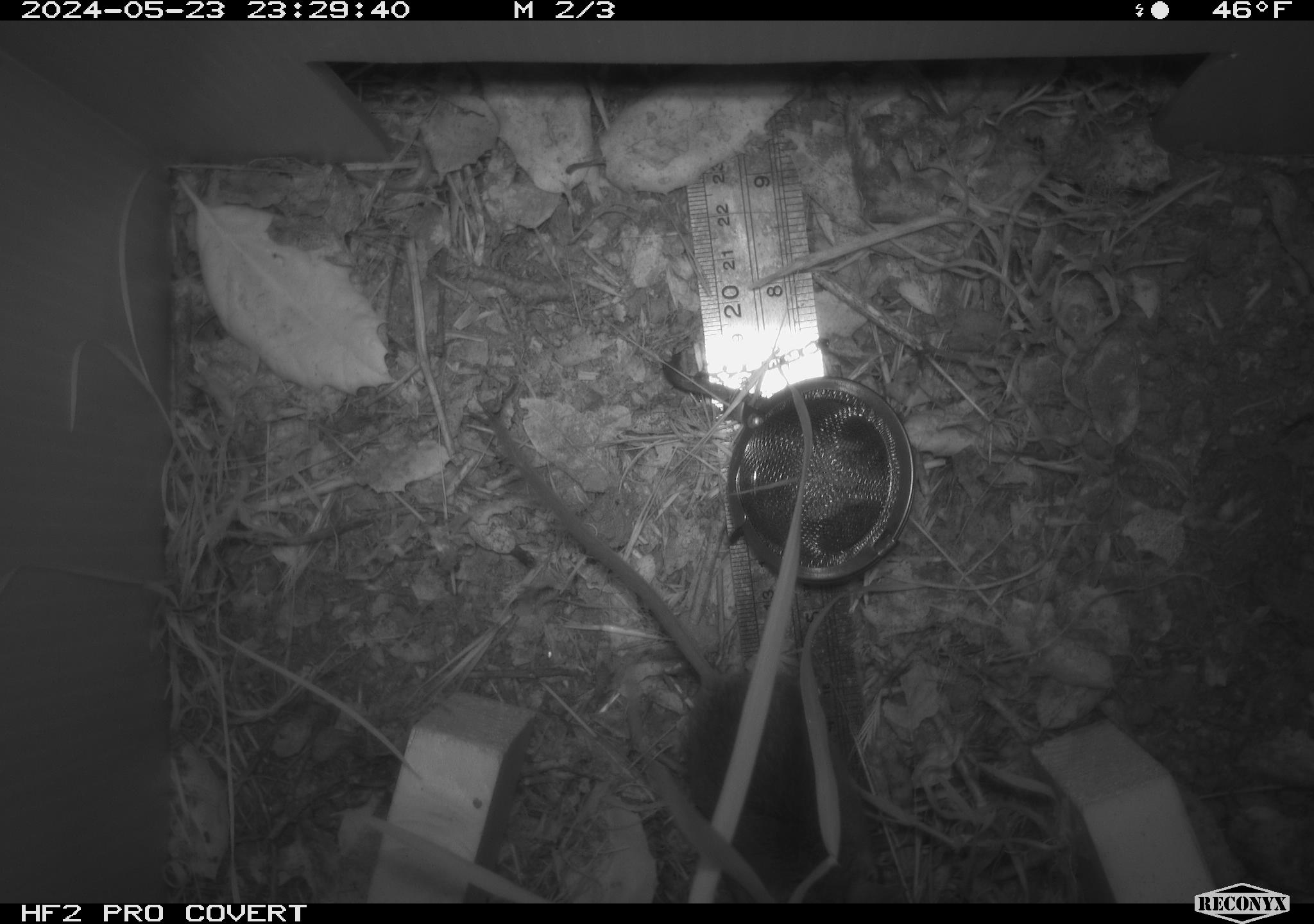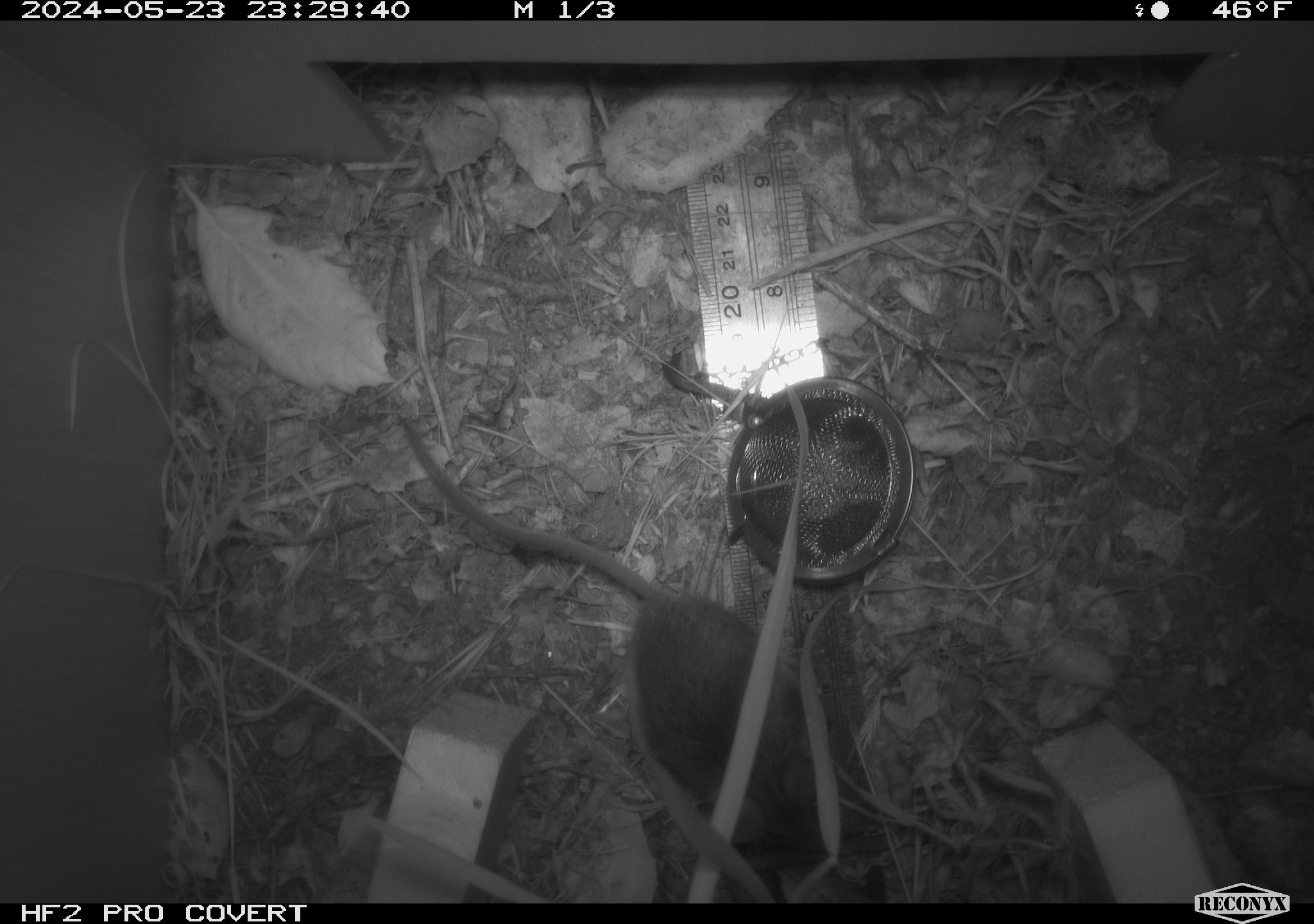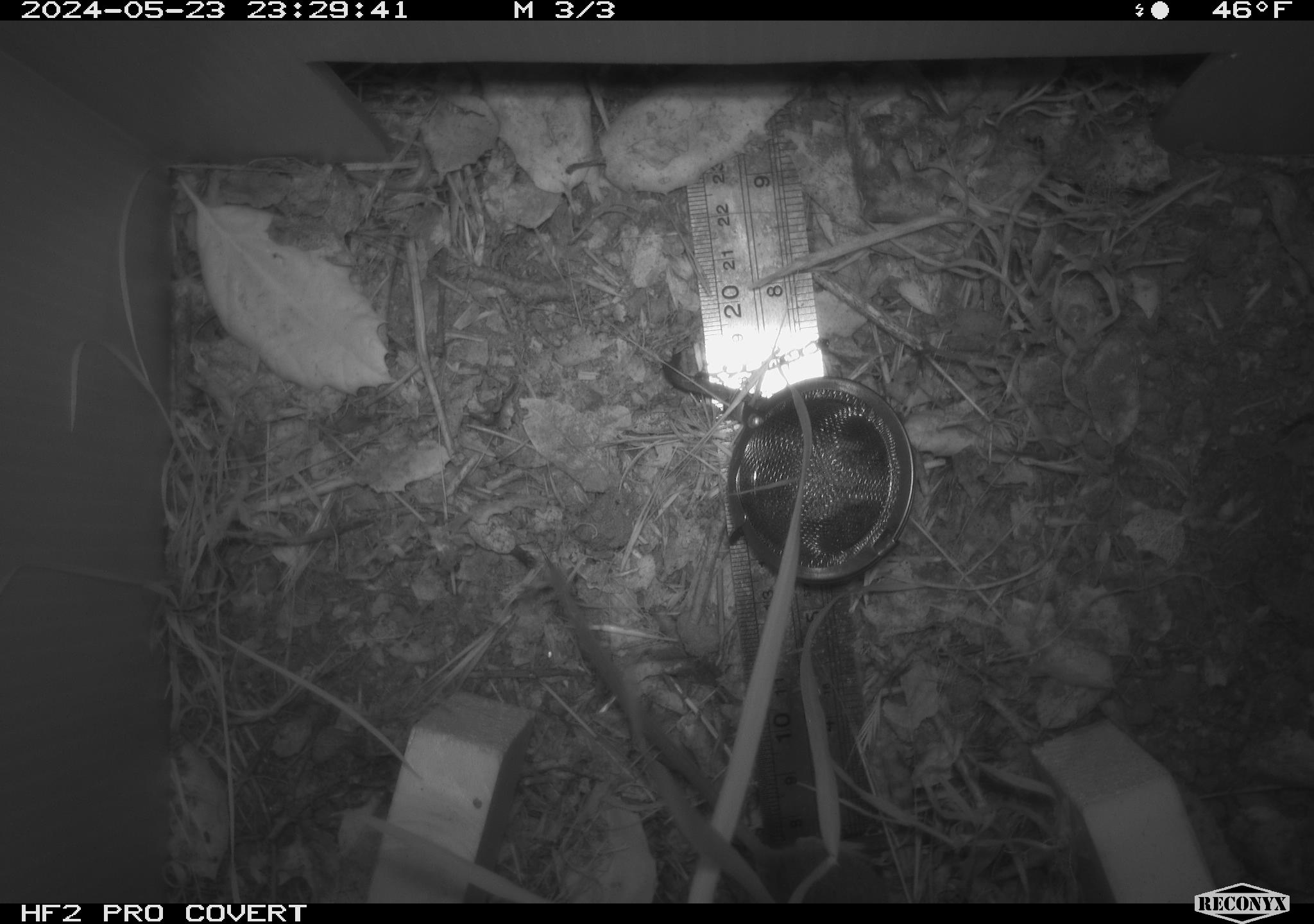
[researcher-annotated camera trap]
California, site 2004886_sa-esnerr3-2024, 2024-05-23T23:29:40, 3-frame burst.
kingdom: Animalia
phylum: Chordata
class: Mammalia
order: Rodentia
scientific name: Rodentia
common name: rodent